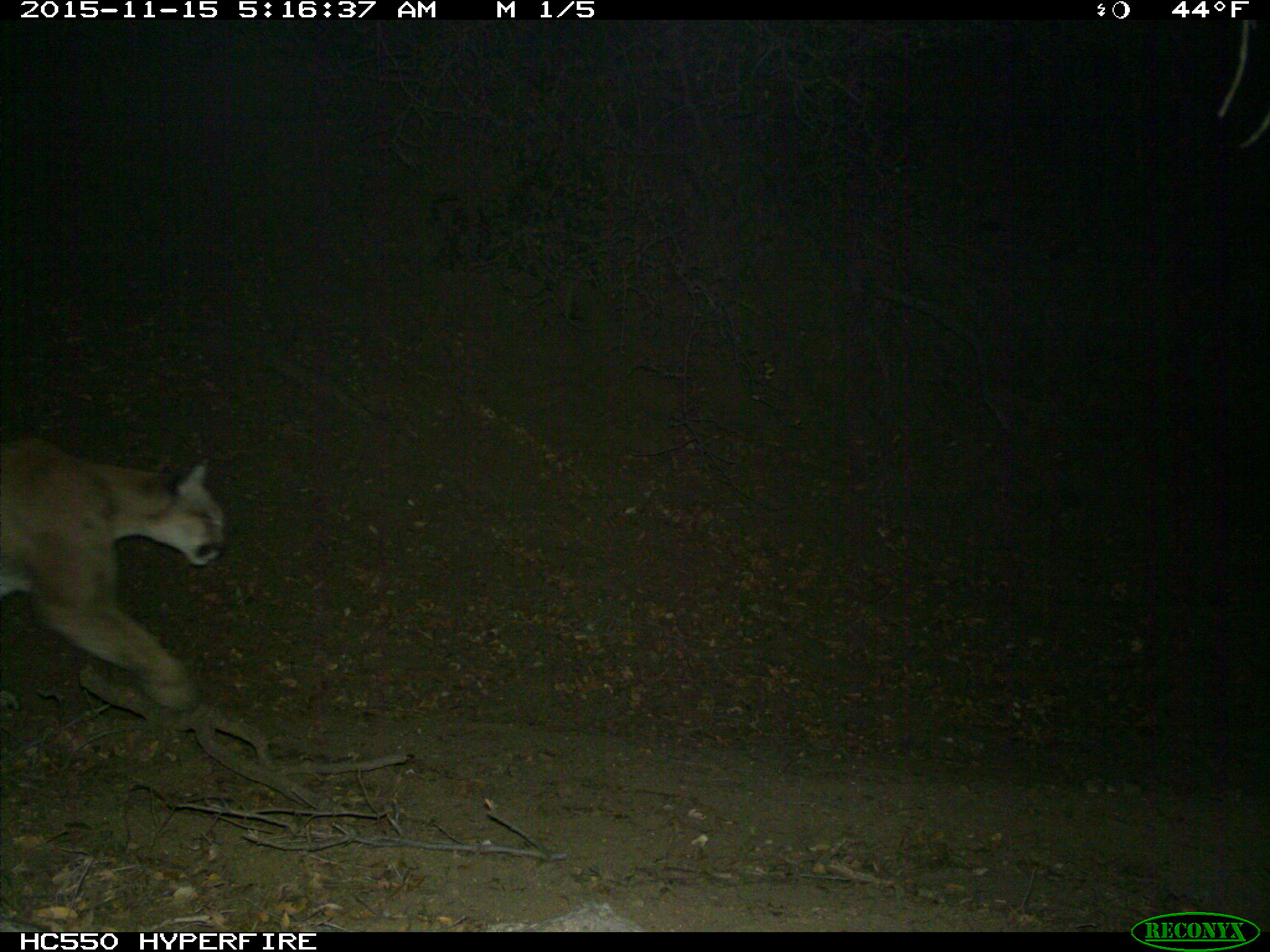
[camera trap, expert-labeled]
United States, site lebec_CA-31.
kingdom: Animalia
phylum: Chordata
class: Mammalia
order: Carnivora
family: Felidae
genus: Puma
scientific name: Puma concolor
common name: mountain lion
Puma concolor (mountain lion).